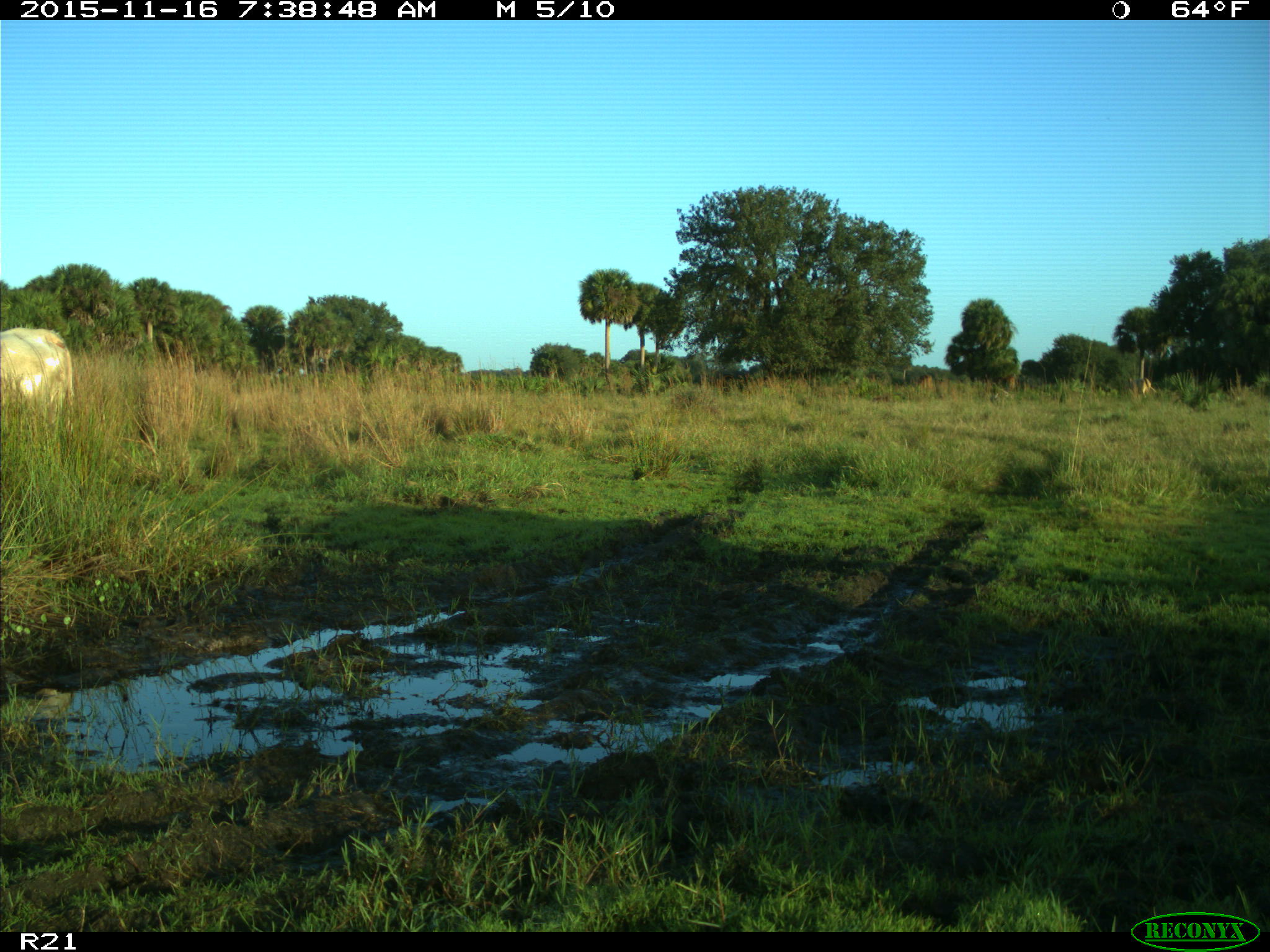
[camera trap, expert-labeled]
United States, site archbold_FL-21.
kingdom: Animalia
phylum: Chordata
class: Mammalia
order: Artiodactyla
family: Bovidae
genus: Bos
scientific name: Bos taurus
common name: domestic cow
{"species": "Bos taurus (domestic cow)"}